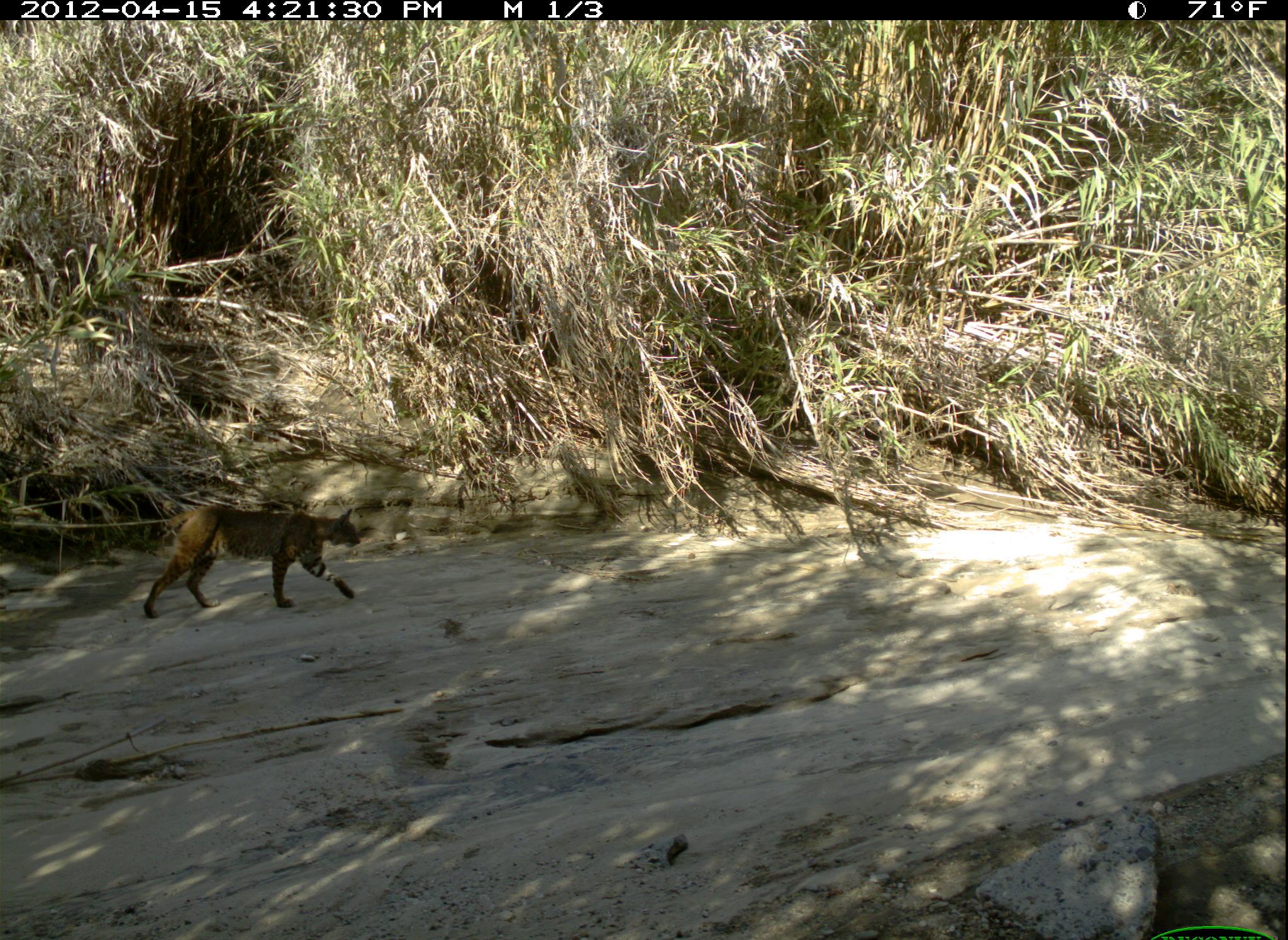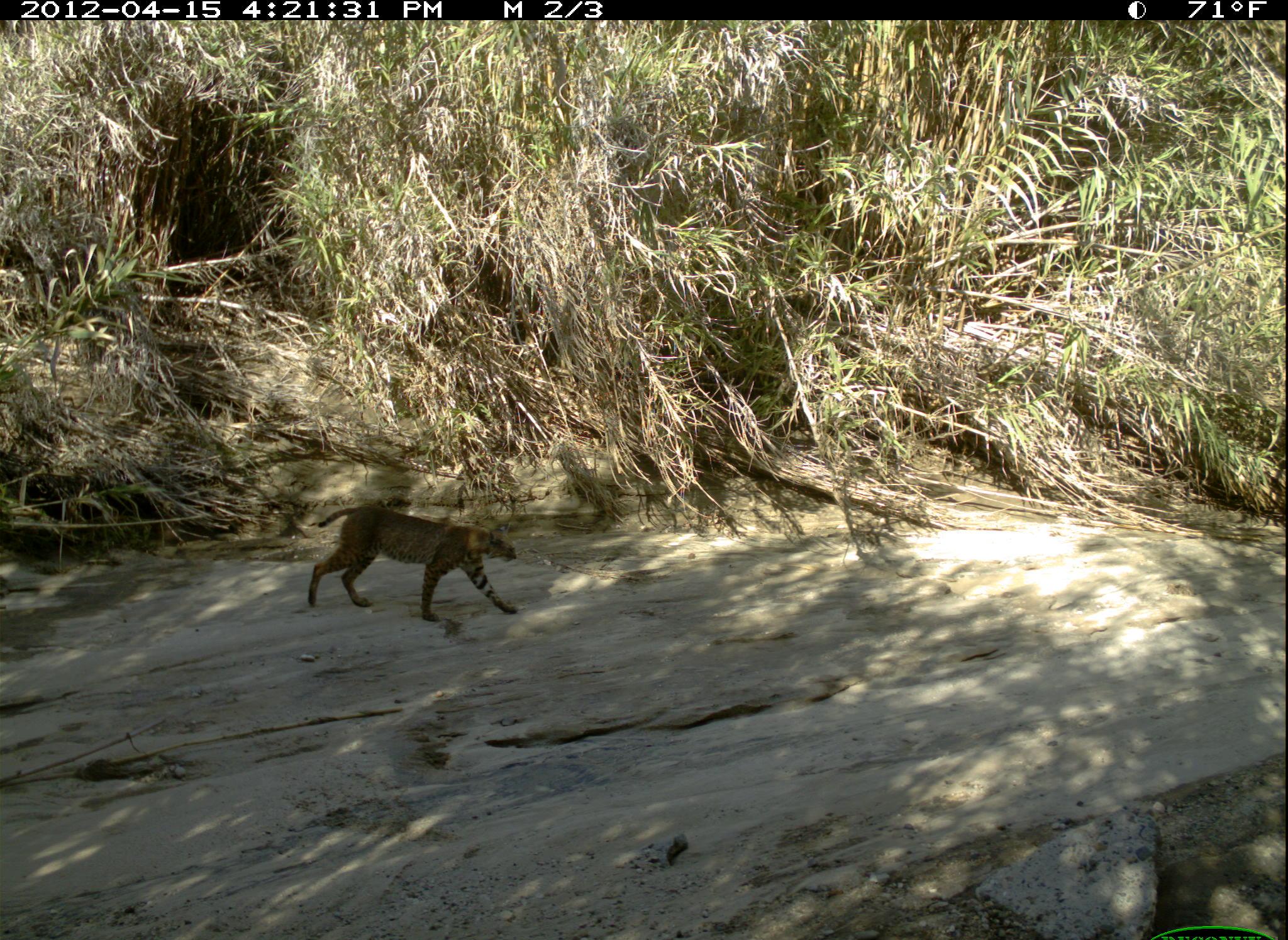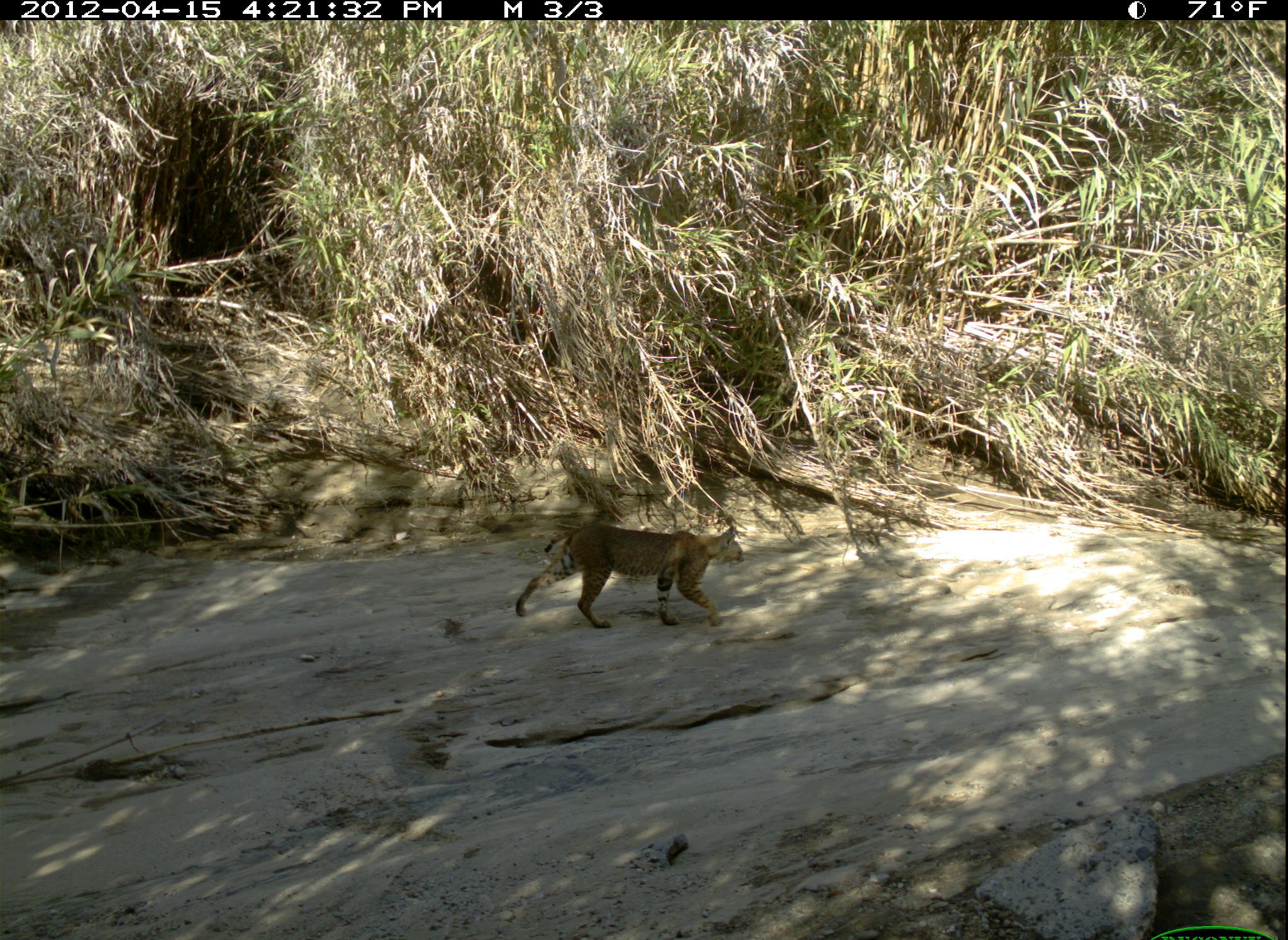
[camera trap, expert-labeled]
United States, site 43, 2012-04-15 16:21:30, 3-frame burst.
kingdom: Animalia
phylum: Chordata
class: Mammalia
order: Carnivora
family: Felidae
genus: Lynx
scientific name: Lynx rufus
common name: bobcat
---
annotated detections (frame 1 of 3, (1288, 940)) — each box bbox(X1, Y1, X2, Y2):
bobcat: bbox(138, 500, 368, 623)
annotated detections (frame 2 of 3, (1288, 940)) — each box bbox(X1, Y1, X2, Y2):
bobcat: bbox(299, 499, 536, 631)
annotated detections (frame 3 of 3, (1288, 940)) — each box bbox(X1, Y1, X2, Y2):
bobcat: bbox(497, 507, 768, 648)